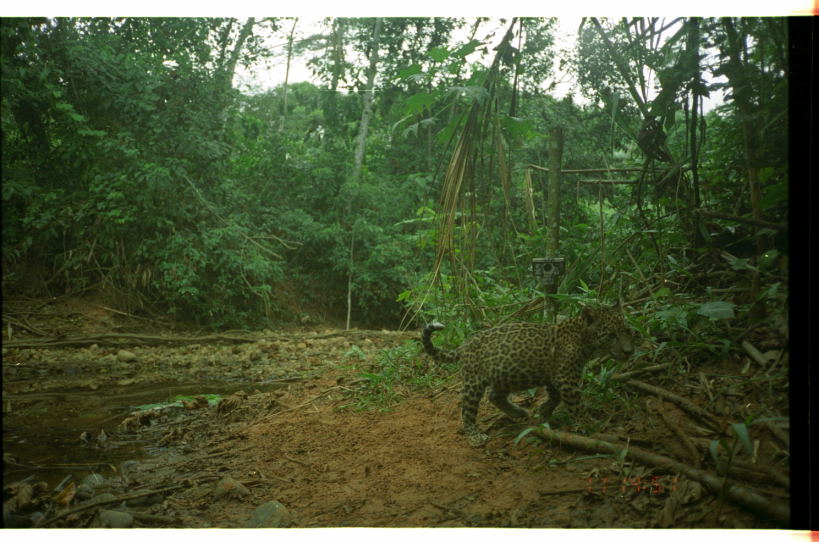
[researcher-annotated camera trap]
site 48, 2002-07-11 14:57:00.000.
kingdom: Animalia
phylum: Chordata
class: Mammalia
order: Carnivora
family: Felidae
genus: Panthera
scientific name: Panthera onca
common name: jaguar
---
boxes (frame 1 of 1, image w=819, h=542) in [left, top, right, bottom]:
panthera onca: [419, 292, 637, 449]